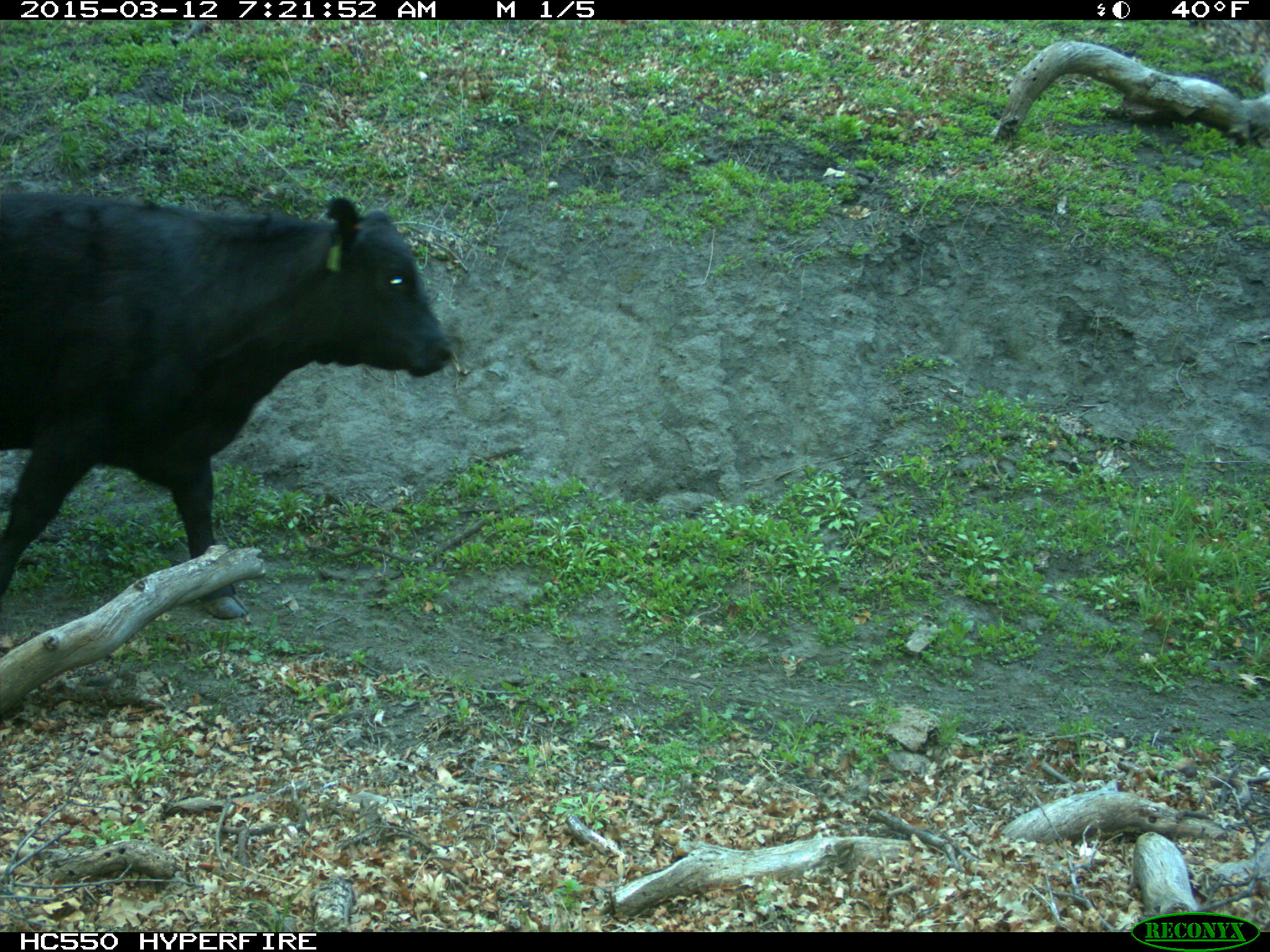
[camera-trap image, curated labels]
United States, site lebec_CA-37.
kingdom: Animalia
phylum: Chordata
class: Mammalia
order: Artiodactyla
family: Bovidae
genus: Bos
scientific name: Bos taurus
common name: domestic cow